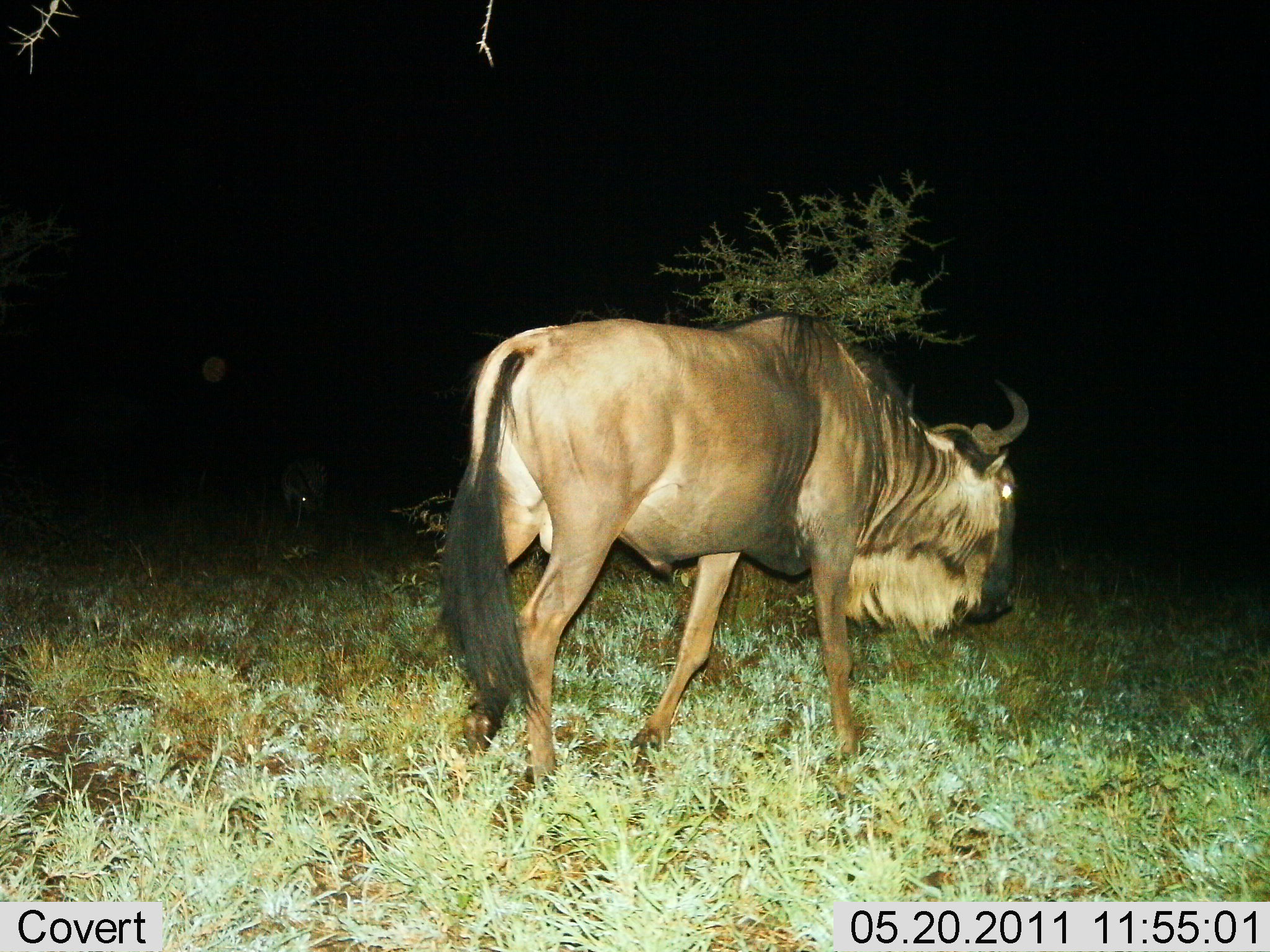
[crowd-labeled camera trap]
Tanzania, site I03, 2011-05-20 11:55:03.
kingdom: Animalia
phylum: Chordata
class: Mammalia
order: Artiodactyla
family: Bovidae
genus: Connochaetes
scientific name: Connochaetes taurinus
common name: blue wildebeest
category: wildebeest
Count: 1.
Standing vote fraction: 18%.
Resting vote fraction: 0%.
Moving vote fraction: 82%.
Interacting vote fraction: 0%.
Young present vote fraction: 0%.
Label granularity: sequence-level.